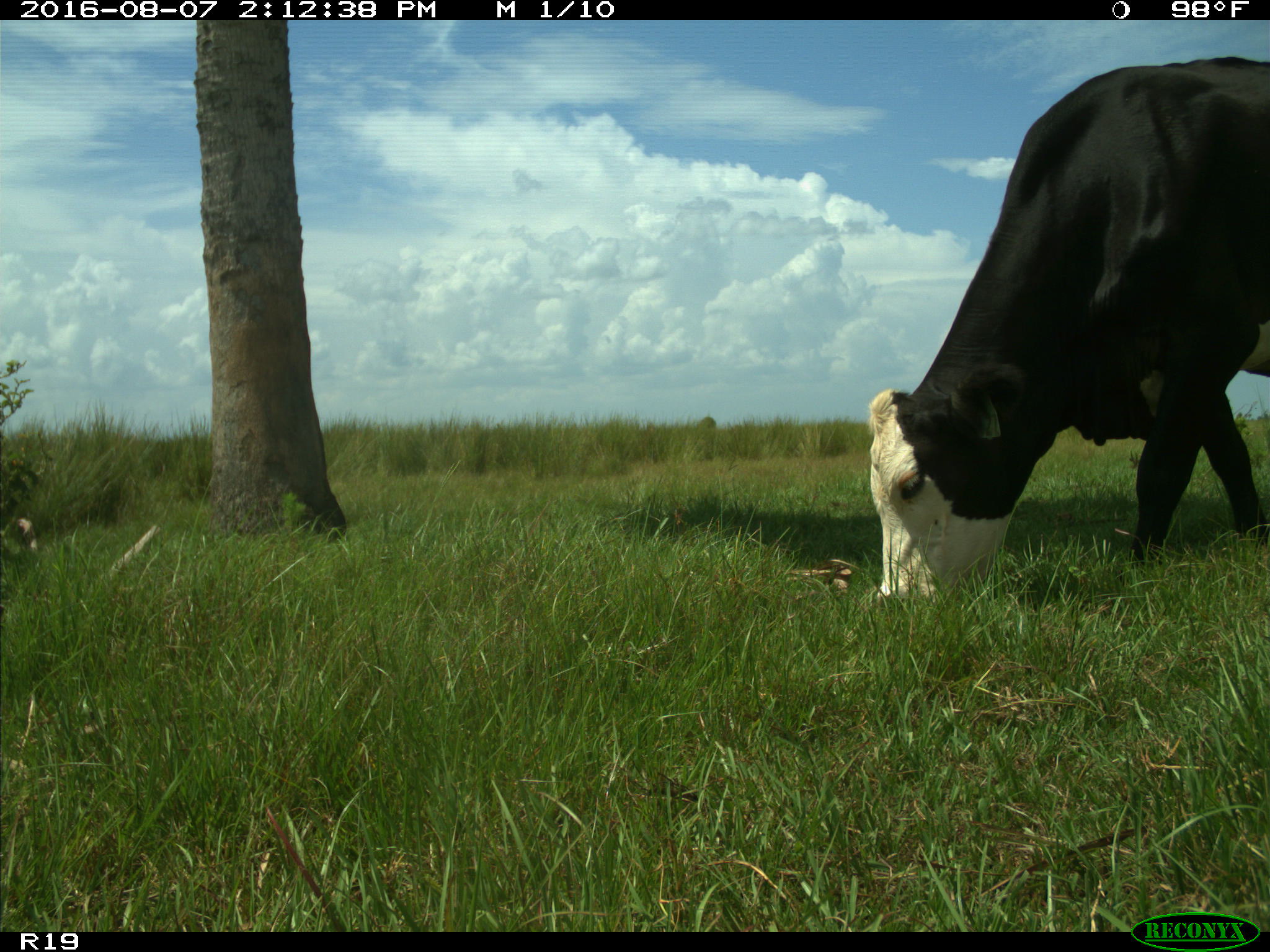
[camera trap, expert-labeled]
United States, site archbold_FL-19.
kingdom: Animalia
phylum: Chordata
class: Mammalia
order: Artiodactyla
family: Bovidae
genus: Bos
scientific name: Bos taurus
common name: domestic cow